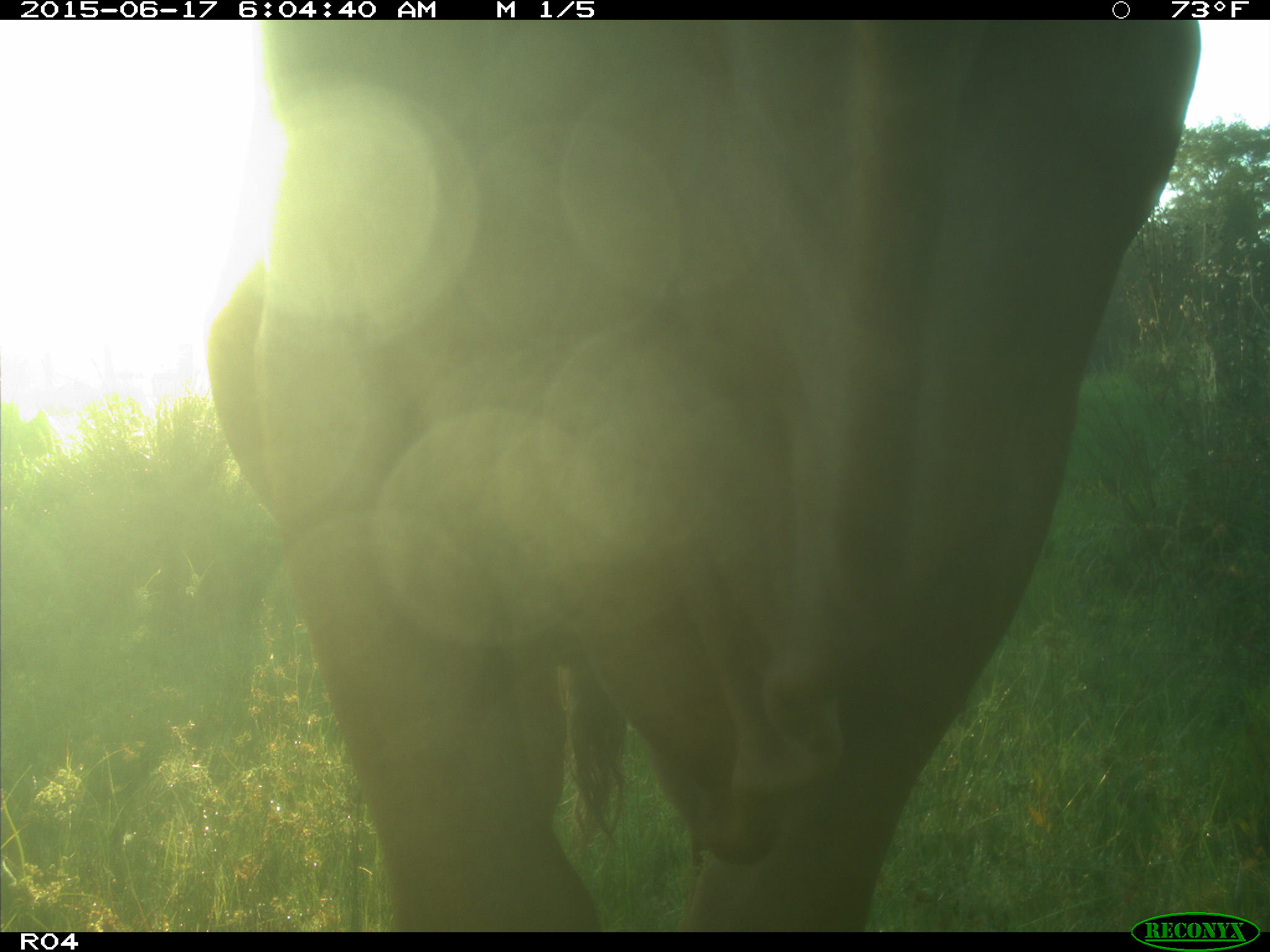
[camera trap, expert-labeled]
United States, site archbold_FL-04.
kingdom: Animalia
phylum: Chordata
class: Mammalia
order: Artiodactyla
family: Bovidae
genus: Bos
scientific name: Bos taurus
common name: domestic cow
Bos taurus (domestic cow).